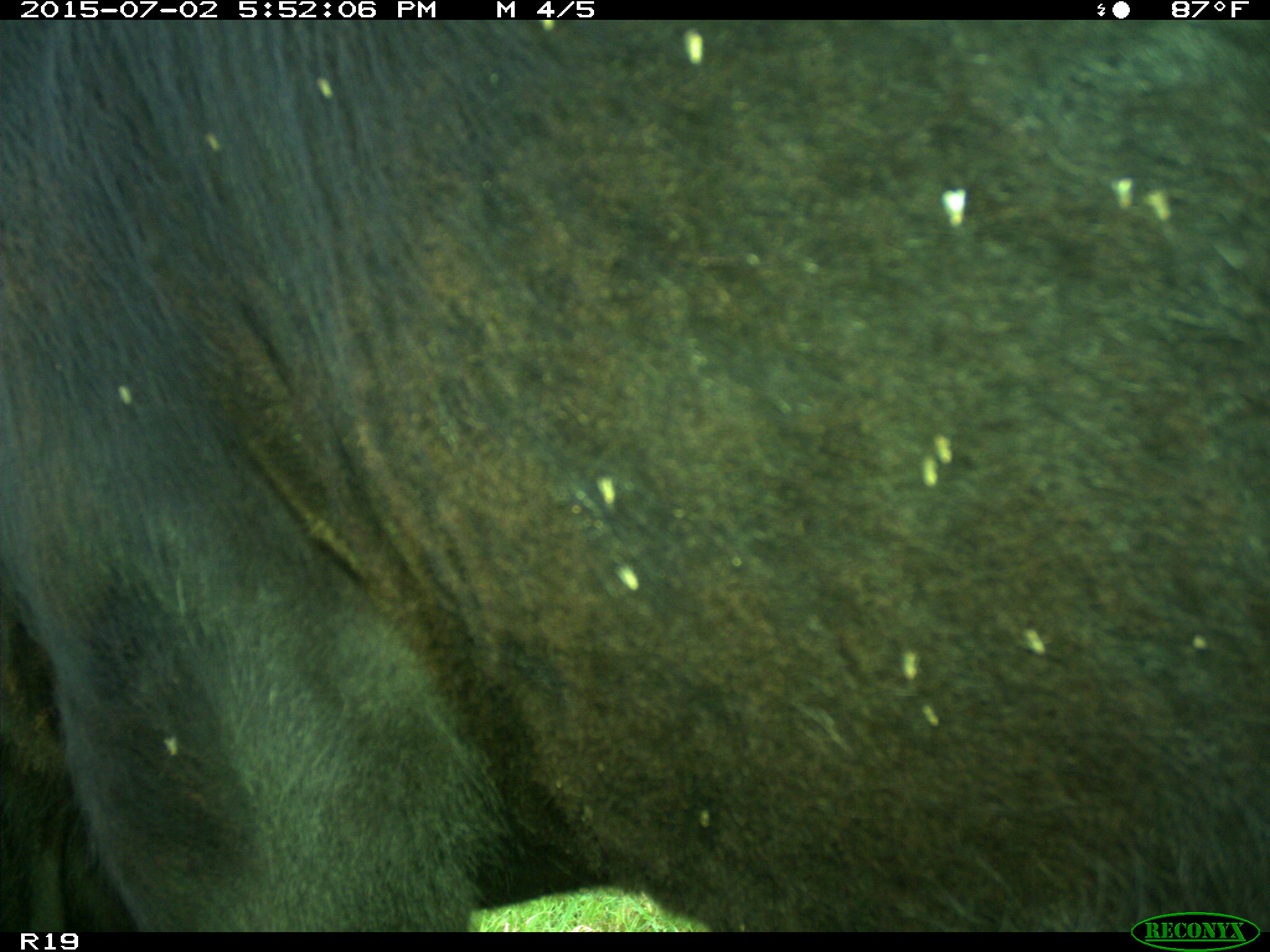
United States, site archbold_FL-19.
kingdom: Animalia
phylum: Chordata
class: Mammalia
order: Artiodactyla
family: Bovidae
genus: Bos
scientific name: Bos taurus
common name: domestic cow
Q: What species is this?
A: Bos taurus (domestic cow).